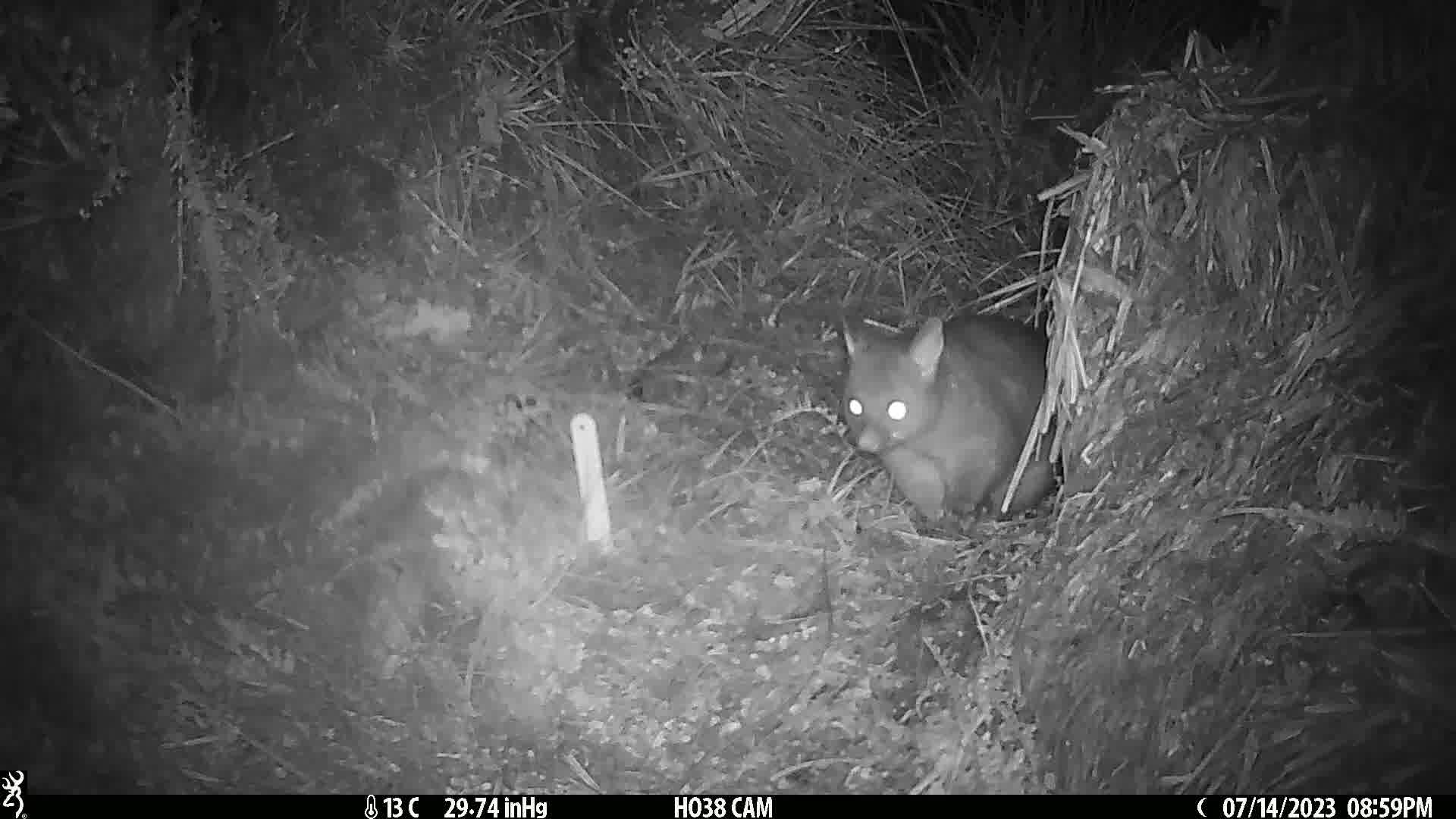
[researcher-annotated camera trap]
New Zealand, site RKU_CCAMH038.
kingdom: Animalia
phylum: Chordata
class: Mammalia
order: Diprotodontia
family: Phalangeridae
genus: Trichosurus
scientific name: Trichosurus vulpecula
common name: common brushtail possum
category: possum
Possum (common brushtail possum) (Trichosurus vulpecula).